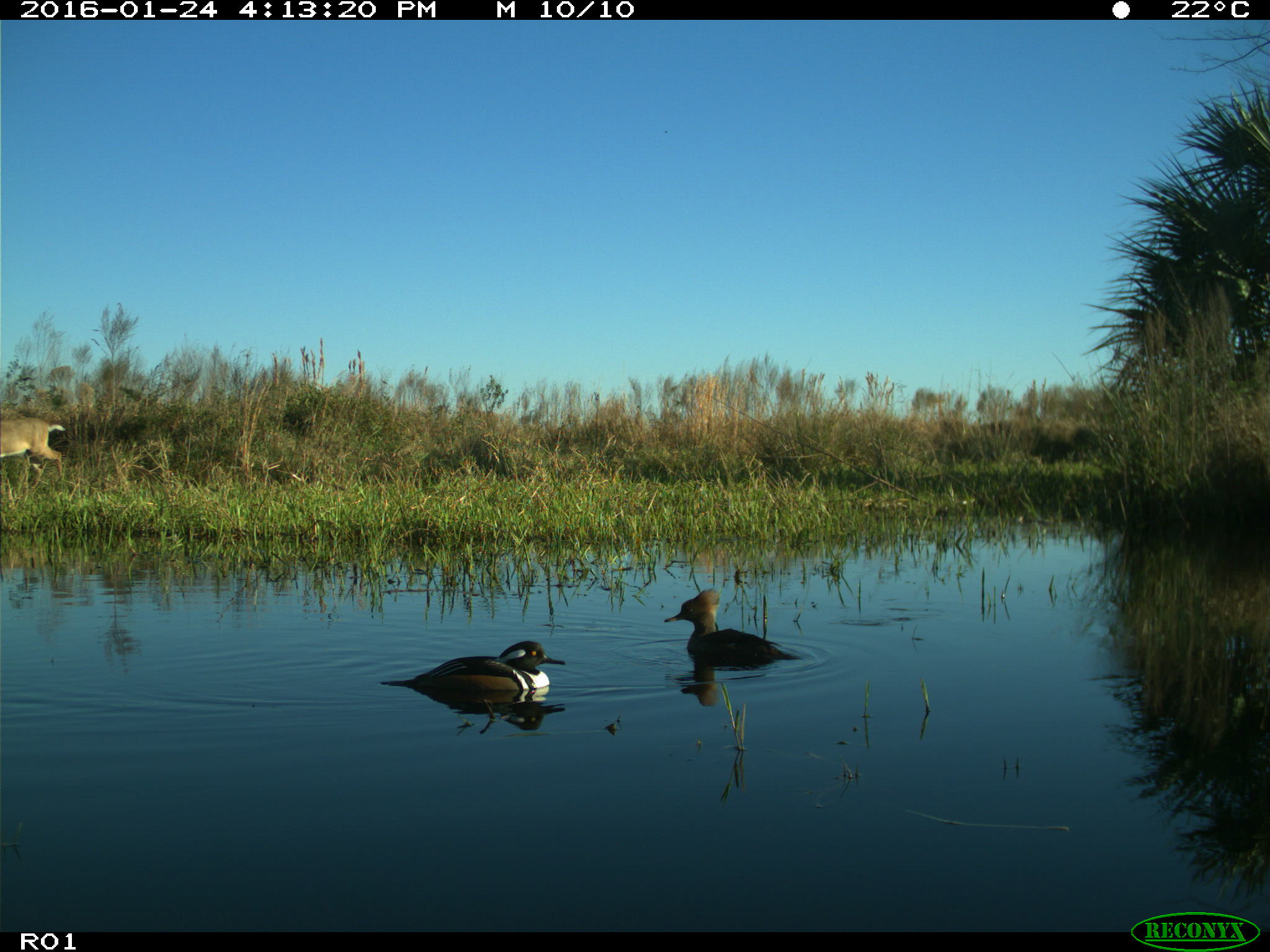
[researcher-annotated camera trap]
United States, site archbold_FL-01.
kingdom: Animalia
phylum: Chordata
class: Mammalia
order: Artiodactyla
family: Cervidae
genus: Odocoileus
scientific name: Odocoileus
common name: deer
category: unidentified deer